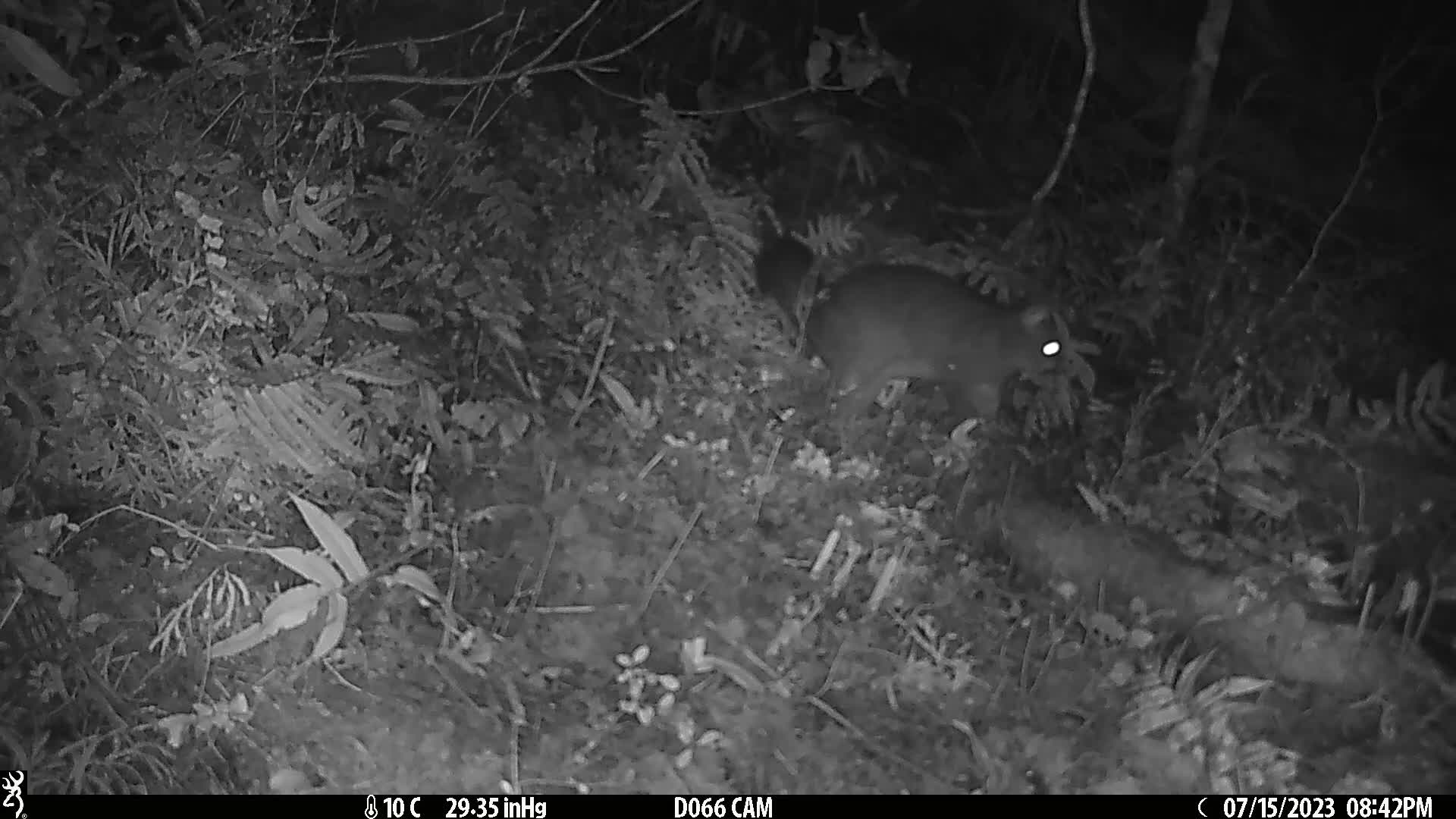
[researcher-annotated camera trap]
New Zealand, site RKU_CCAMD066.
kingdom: Animalia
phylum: Chordata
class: Mammalia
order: Diprotodontia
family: Phalangeridae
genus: Trichosurus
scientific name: Trichosurus vulpecula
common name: common brushtail possum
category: possum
Possum (common brushtail possum) (Trichosurus vulpecula).